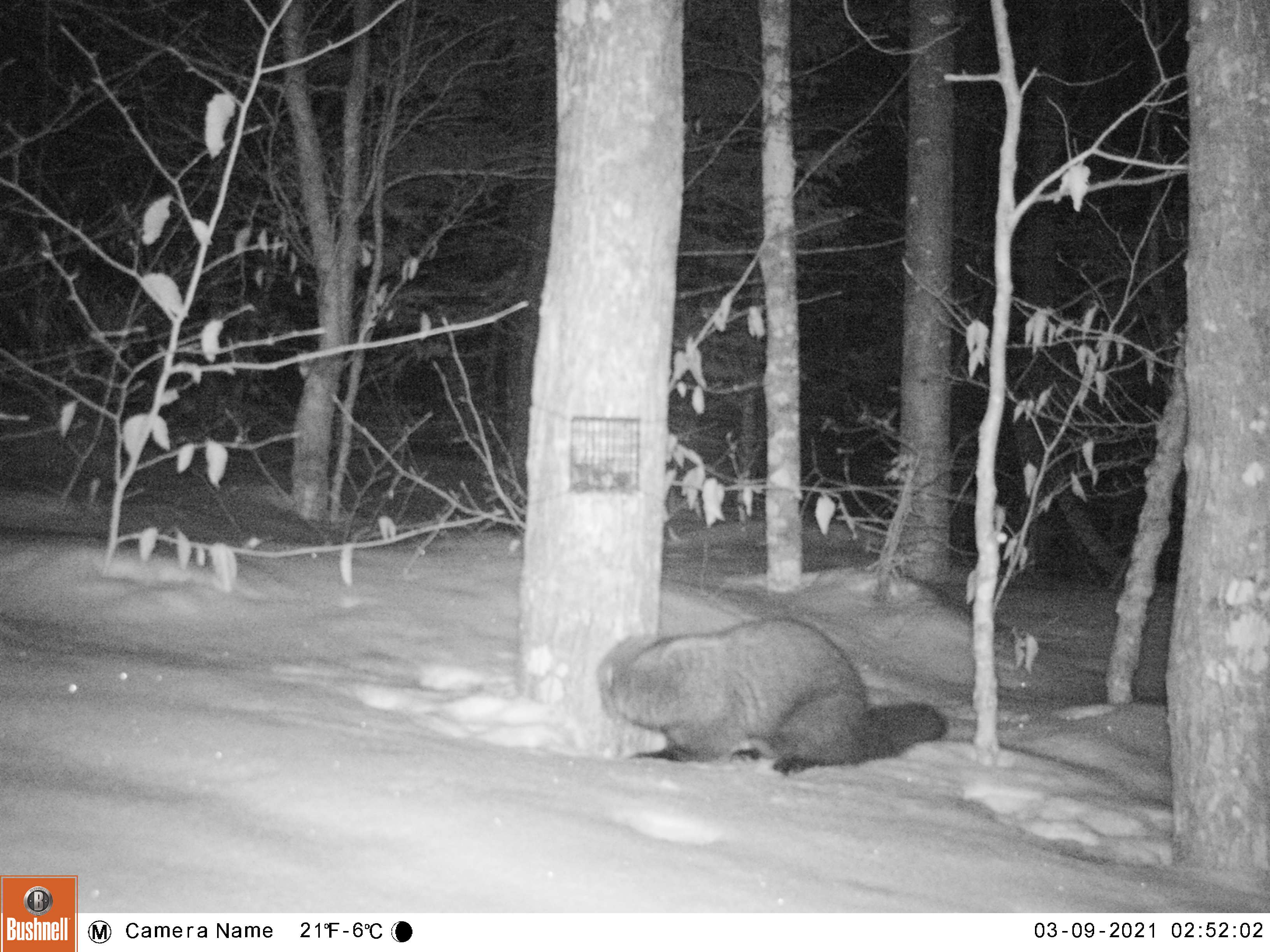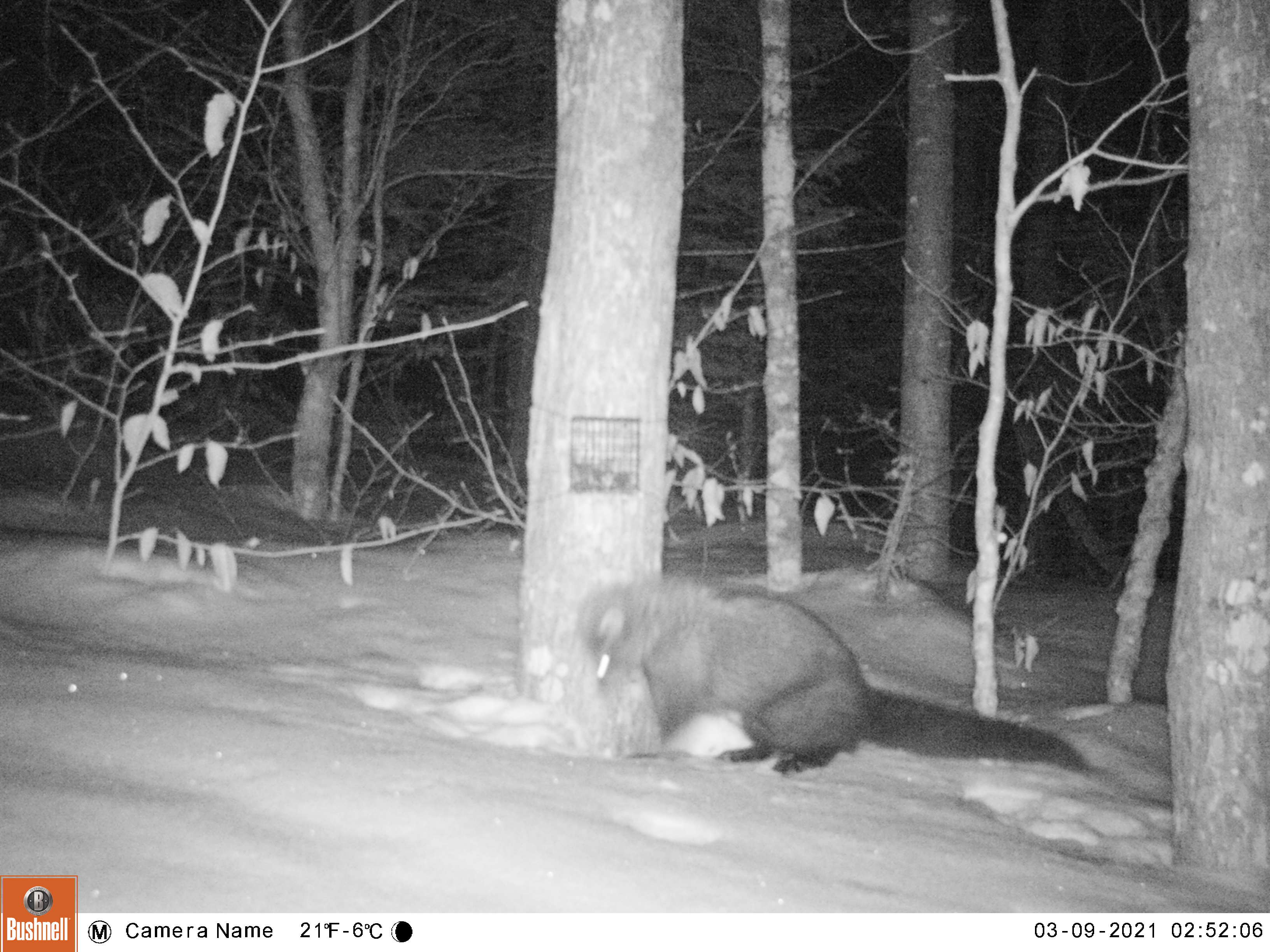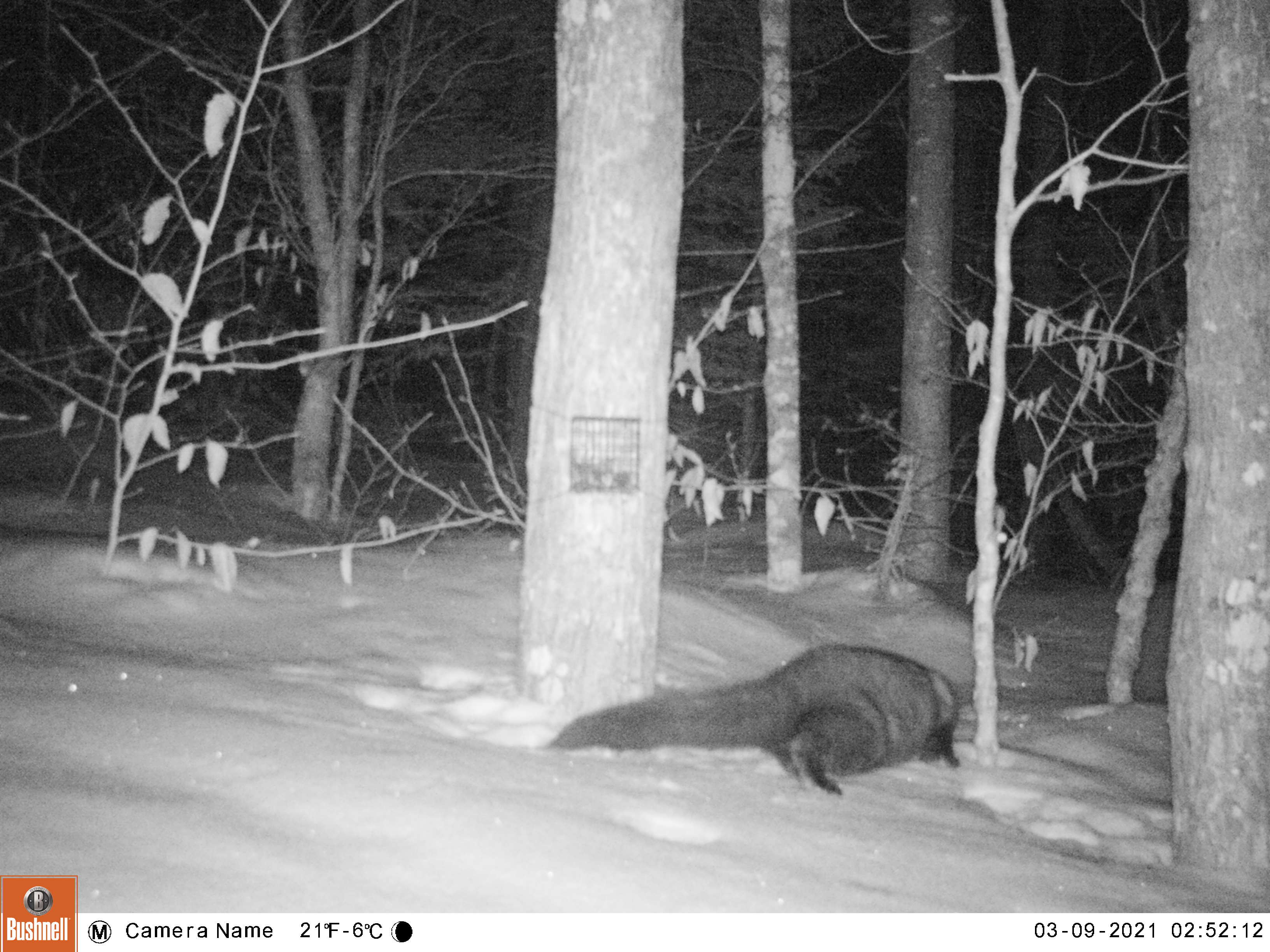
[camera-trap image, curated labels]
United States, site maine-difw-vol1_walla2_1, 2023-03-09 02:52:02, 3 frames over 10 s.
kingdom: Animalia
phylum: Chordata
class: Mammalia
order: Carnivora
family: Mustelidae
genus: Pekania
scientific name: Pekania pennanti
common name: fisher